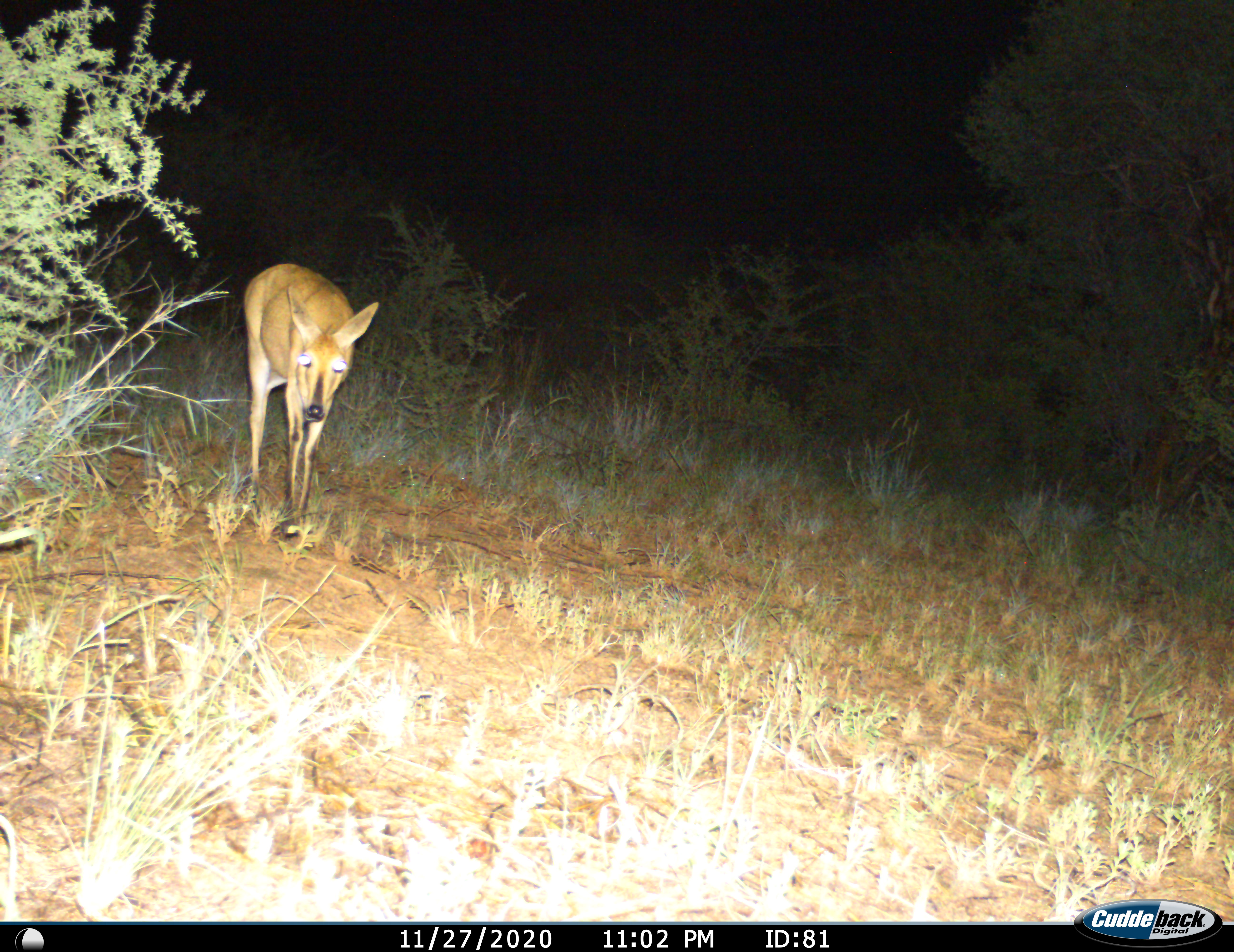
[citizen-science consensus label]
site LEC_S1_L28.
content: unidentified animal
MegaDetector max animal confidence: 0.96